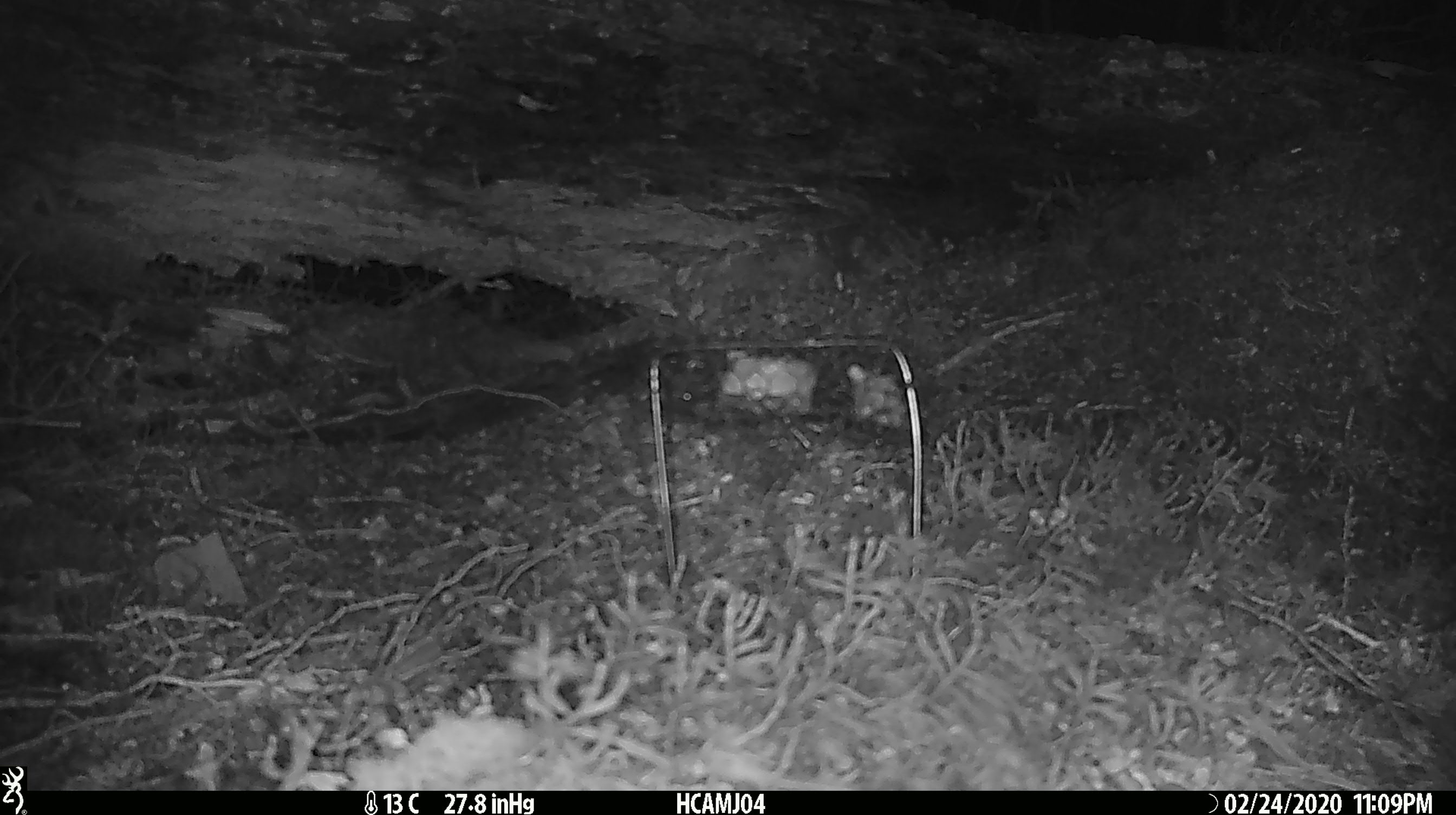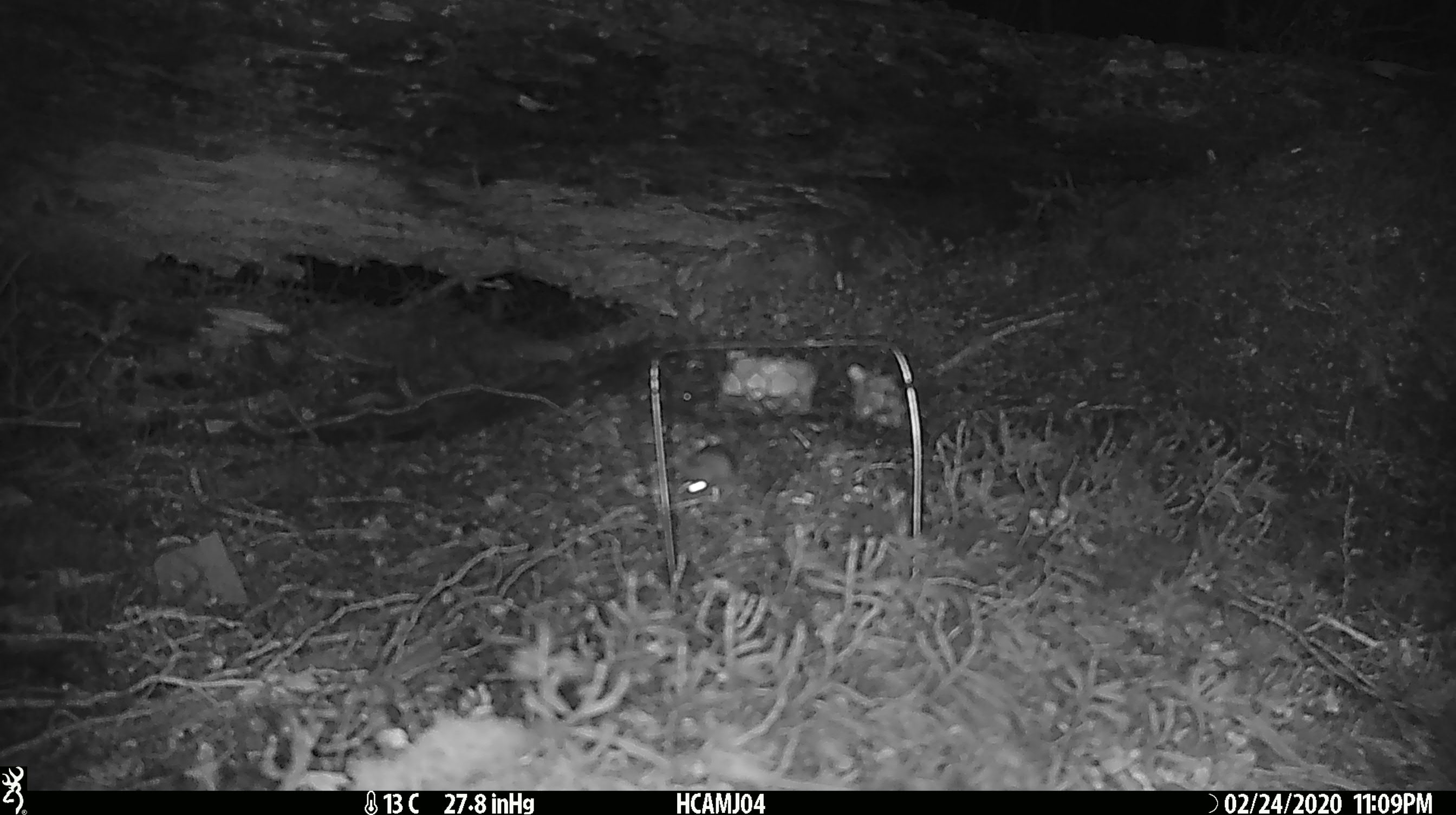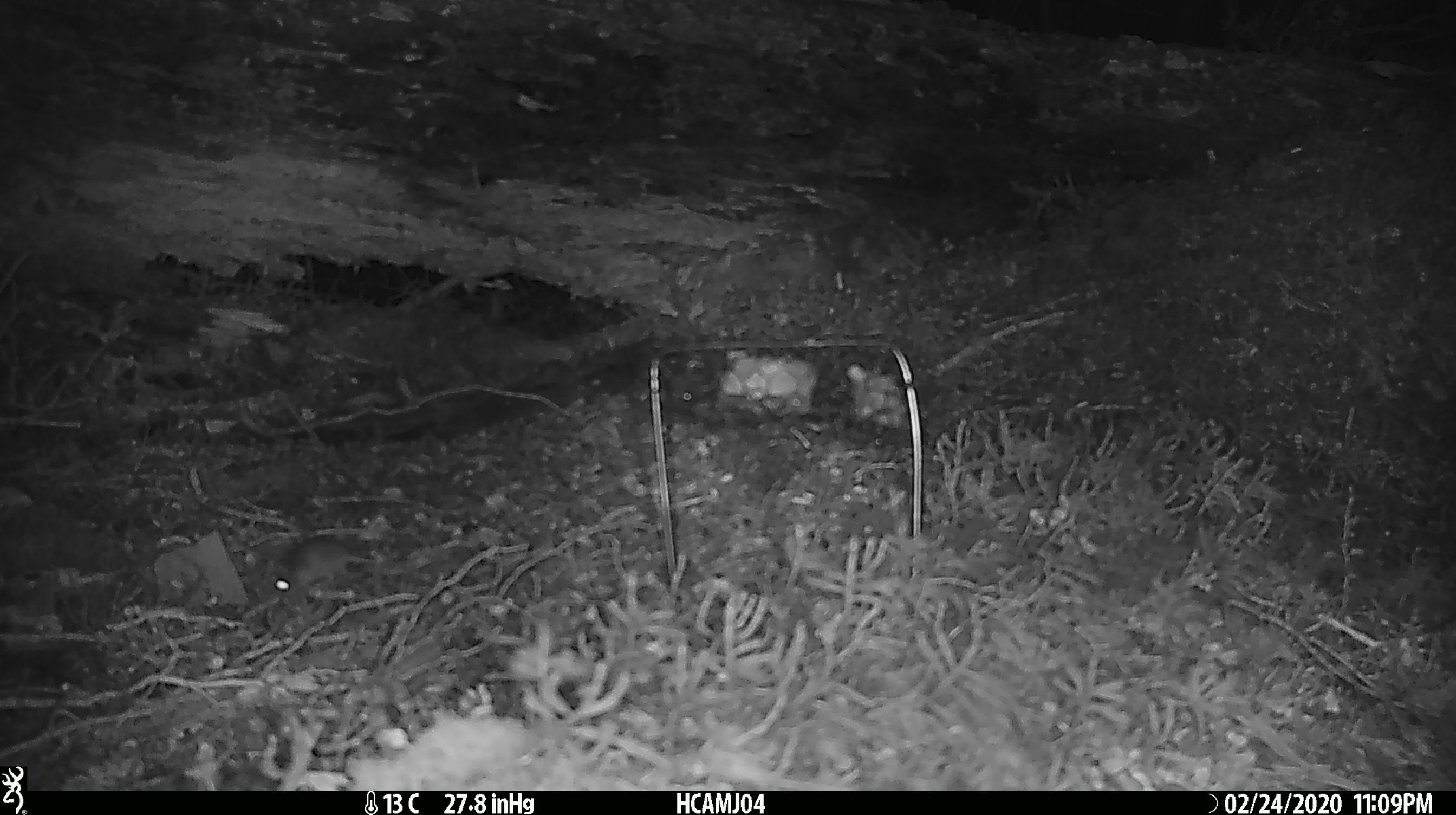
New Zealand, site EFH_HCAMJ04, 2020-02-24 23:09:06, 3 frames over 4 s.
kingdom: Animalia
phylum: Chordata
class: Mammalia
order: Rodentia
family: Muridae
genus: Mus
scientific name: Mus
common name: mouse